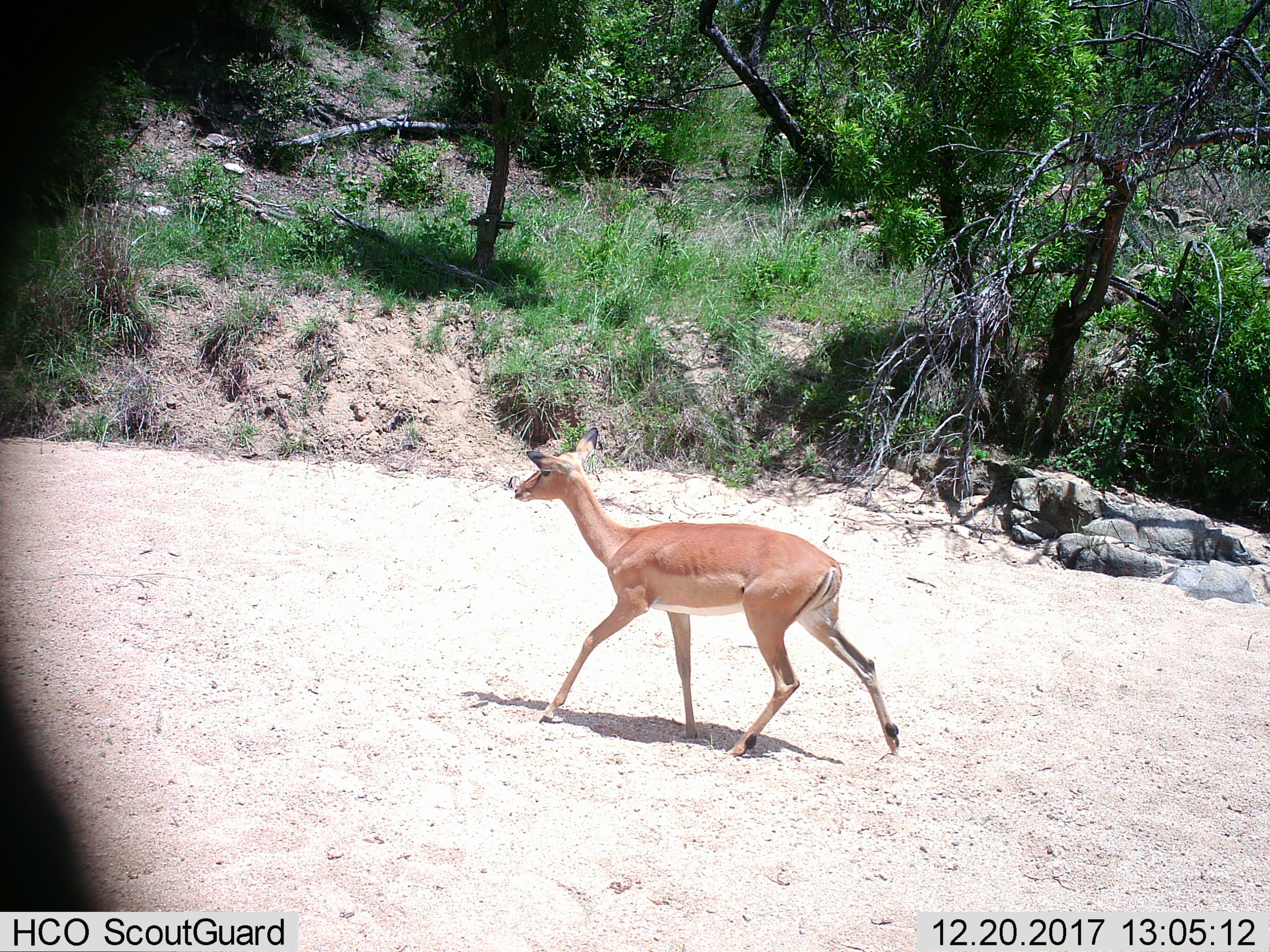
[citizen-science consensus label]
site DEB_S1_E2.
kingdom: Animalia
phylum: Chordata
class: Mammalia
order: Artiodactyla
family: Bovidae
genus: Aepyceros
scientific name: Aepyceros melampus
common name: impala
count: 1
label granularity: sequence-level